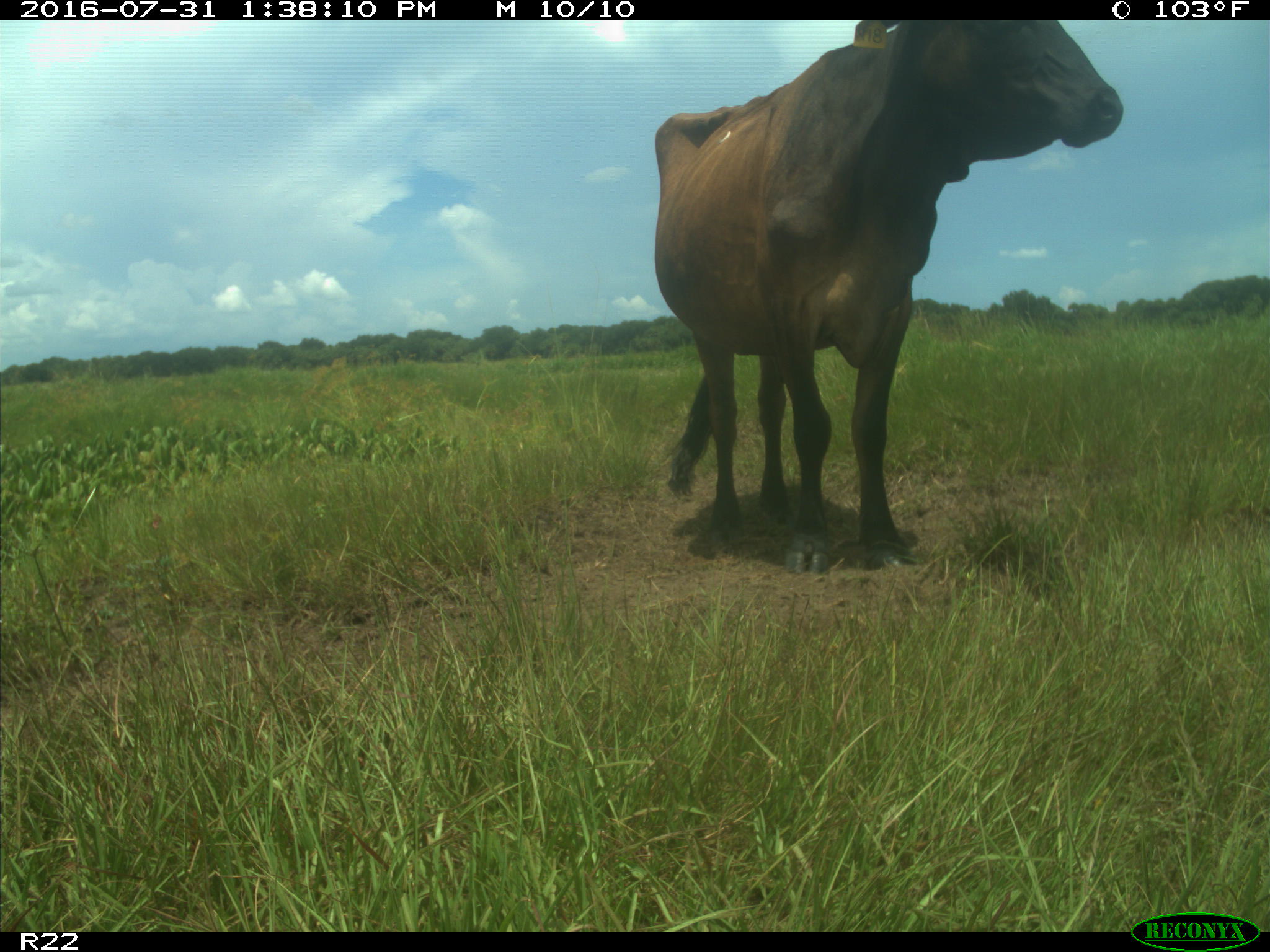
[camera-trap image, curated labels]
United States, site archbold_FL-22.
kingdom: Animalia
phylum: Chordata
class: Mammalia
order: Artiodactyla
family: Bovidae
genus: Bos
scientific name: Bos taurus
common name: domestic cow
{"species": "Bos taurus (domestic cow)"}